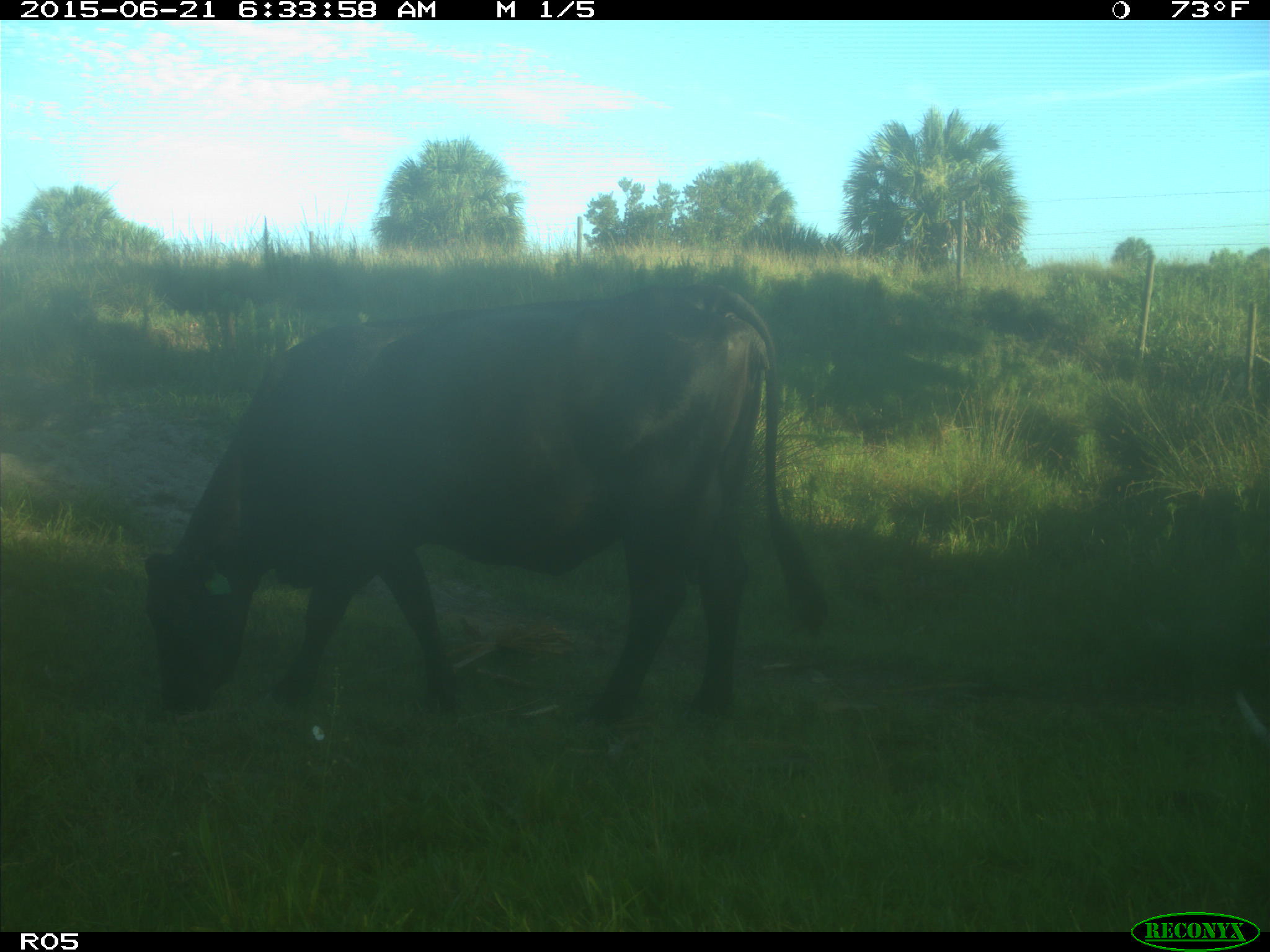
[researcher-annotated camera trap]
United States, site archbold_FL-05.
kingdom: Animalia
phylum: Chordata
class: Mammalia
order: Artiodactyla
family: Bovidae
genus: Bos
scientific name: Bos taurus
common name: domestic cow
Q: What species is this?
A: Bos taurus (domestic cow).